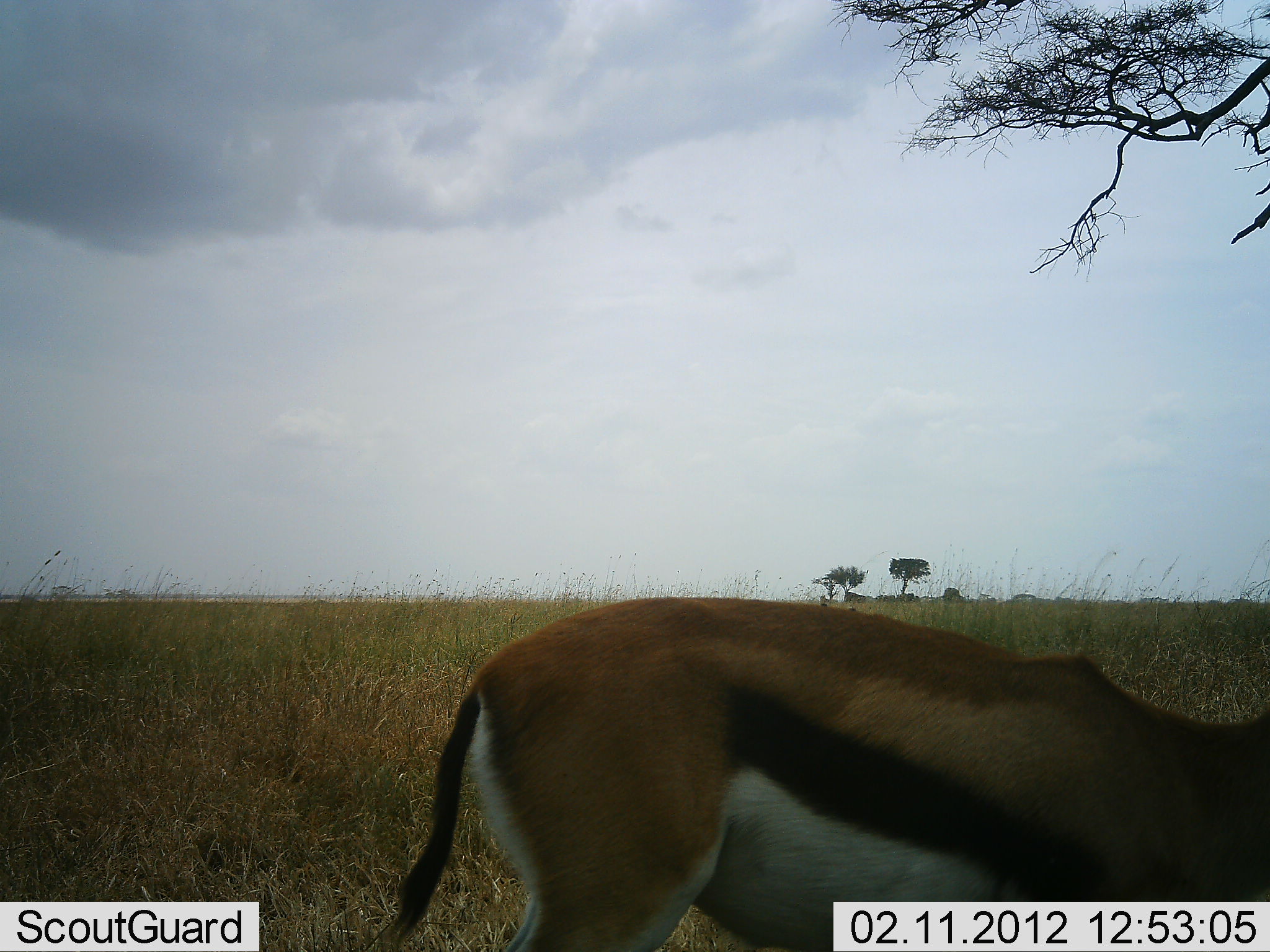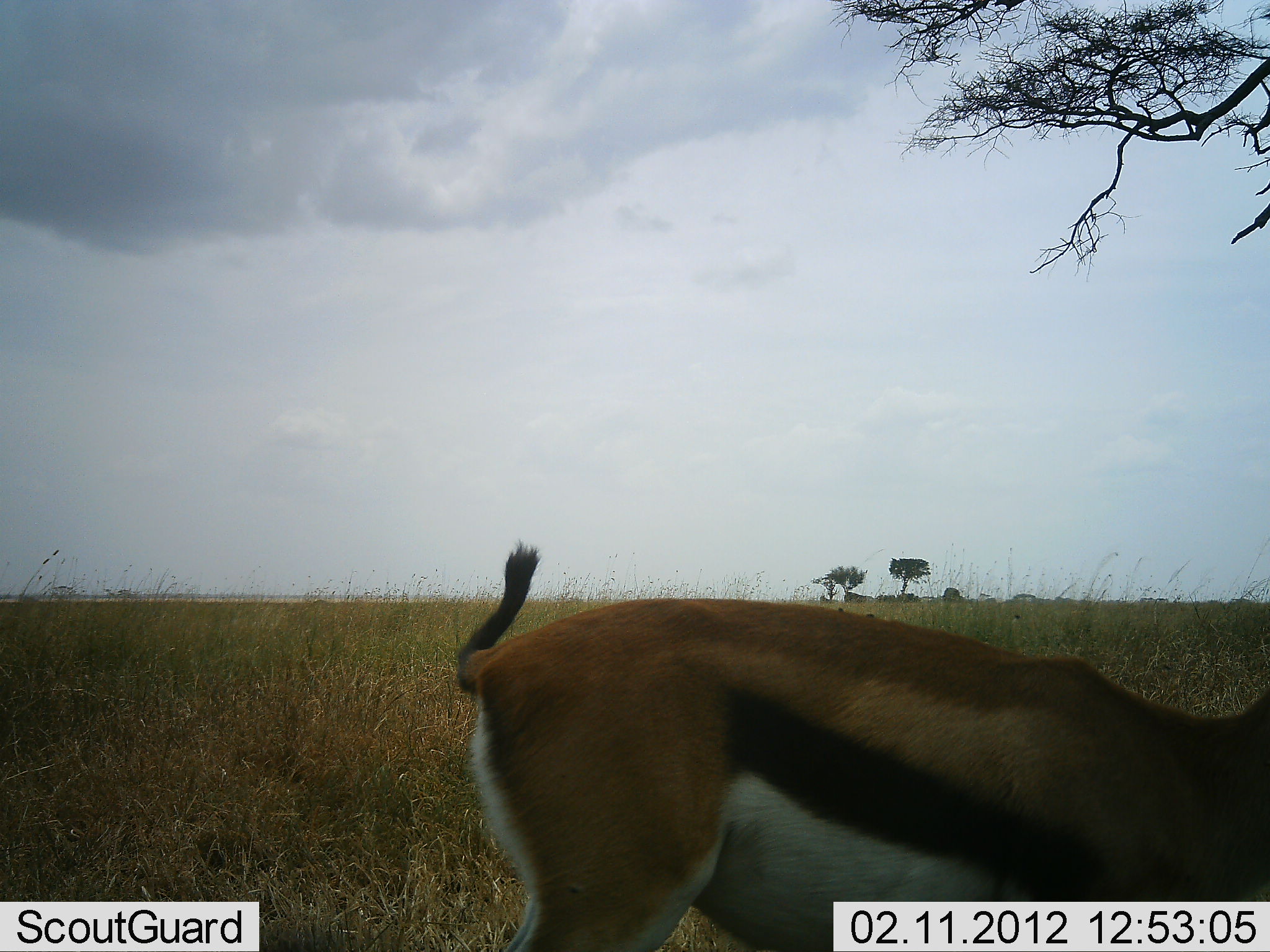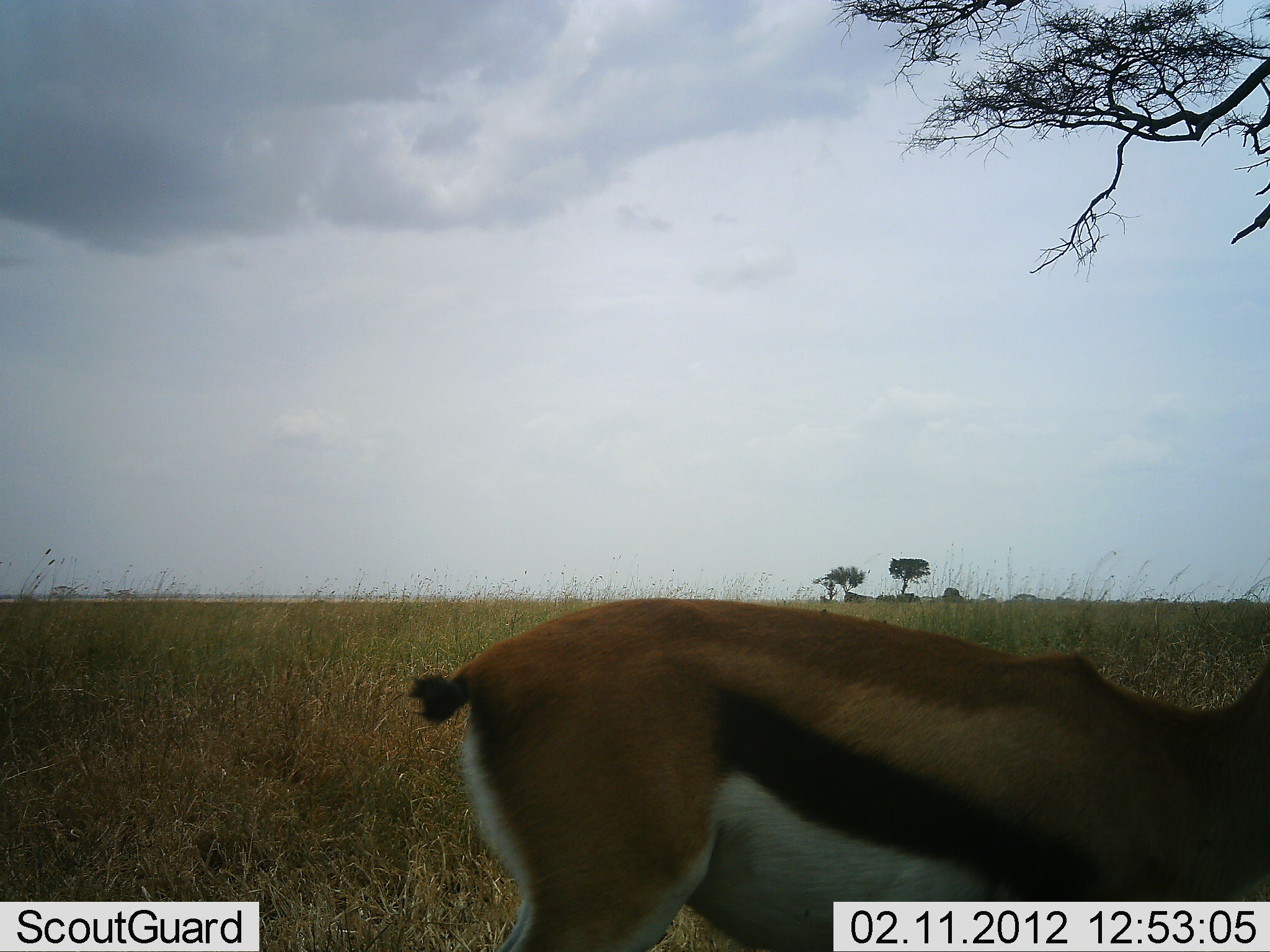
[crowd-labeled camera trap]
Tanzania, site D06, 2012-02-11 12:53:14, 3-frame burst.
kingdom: Animalia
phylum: Chordata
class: Mammalia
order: Artiodactyla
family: Bovidae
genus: Eudorcas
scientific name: Eudorcas thomsonii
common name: thomson's gazelle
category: gazellethomsons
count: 1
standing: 77%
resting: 0%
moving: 12%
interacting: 0%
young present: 0%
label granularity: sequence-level